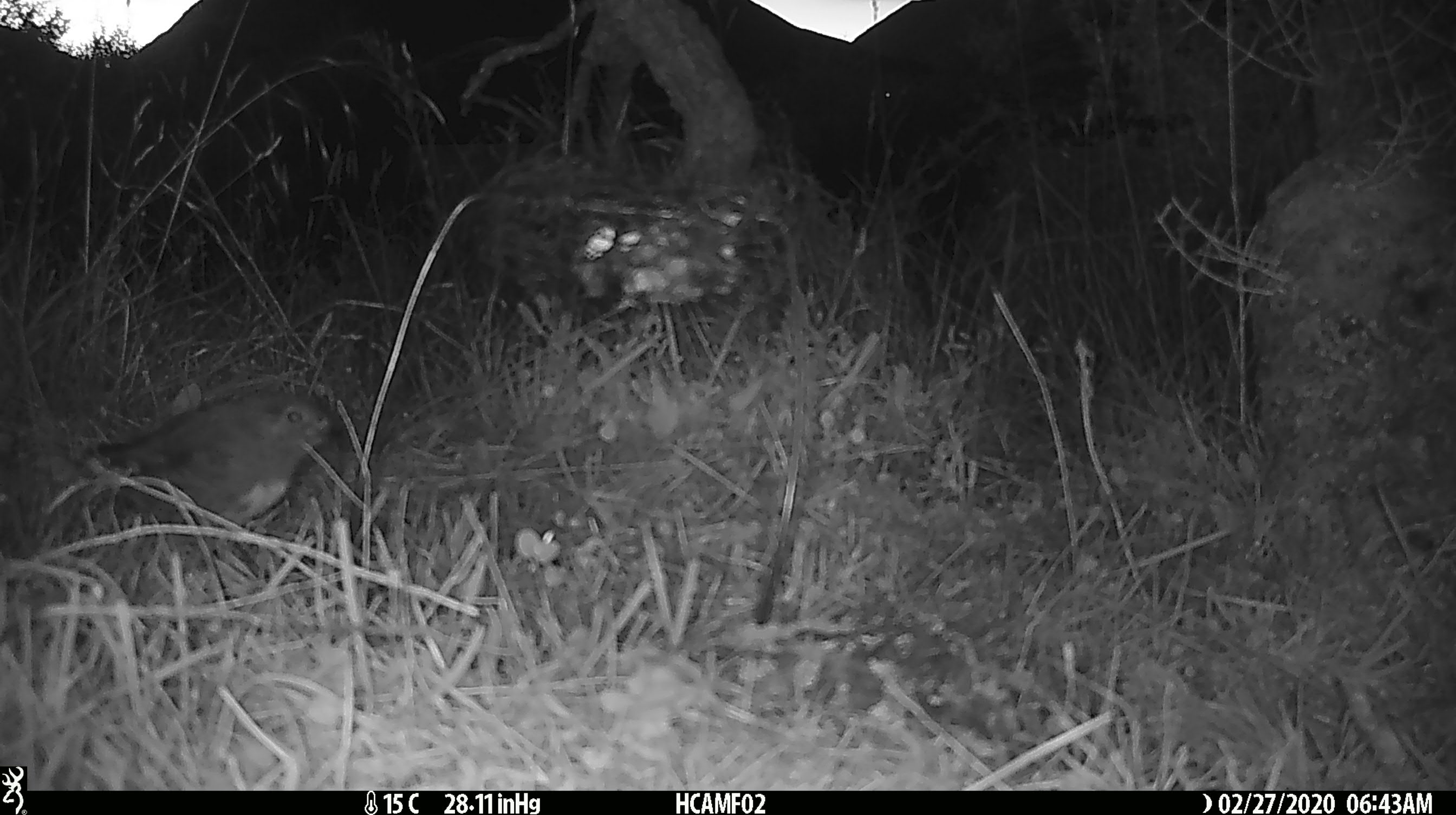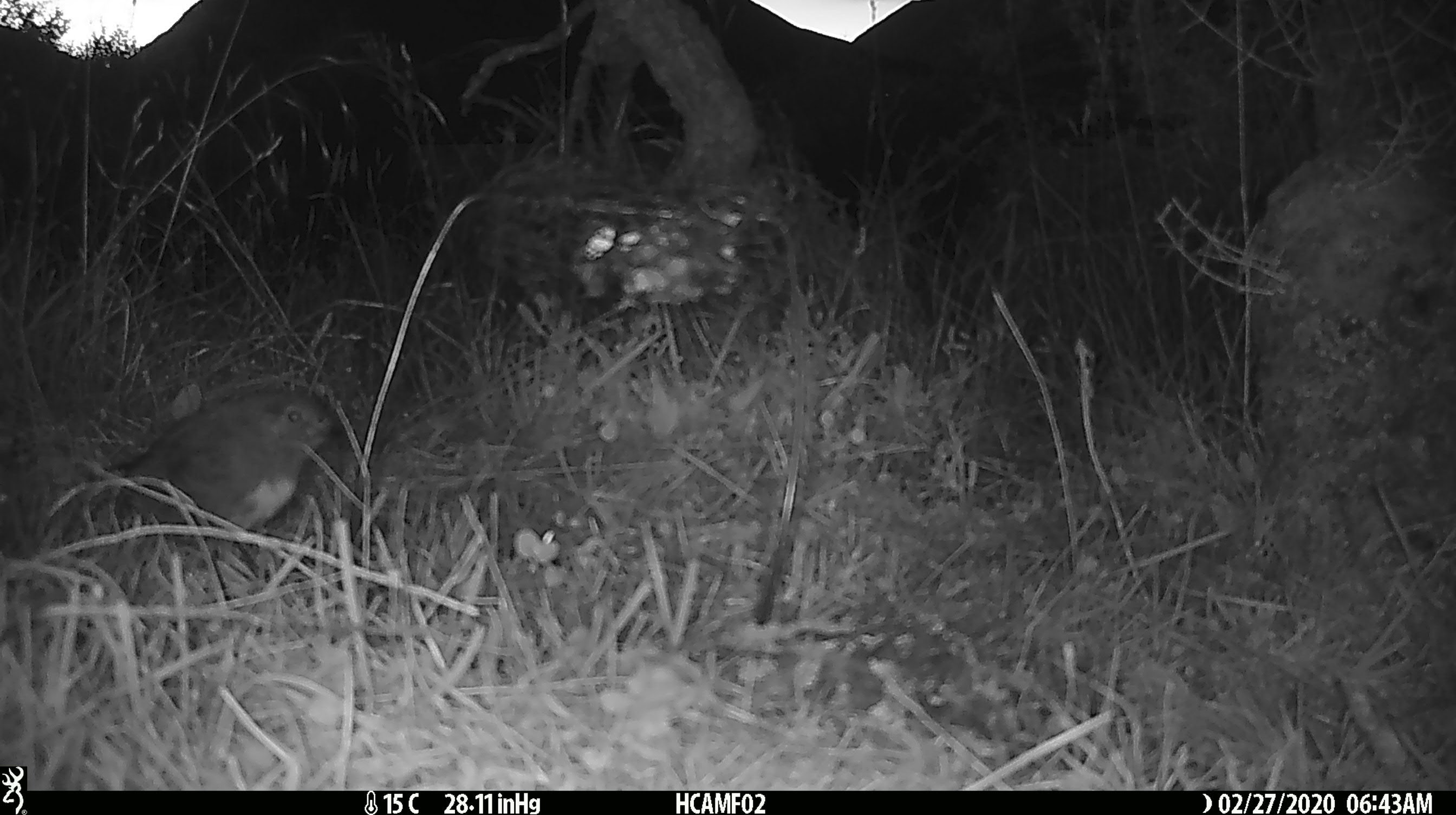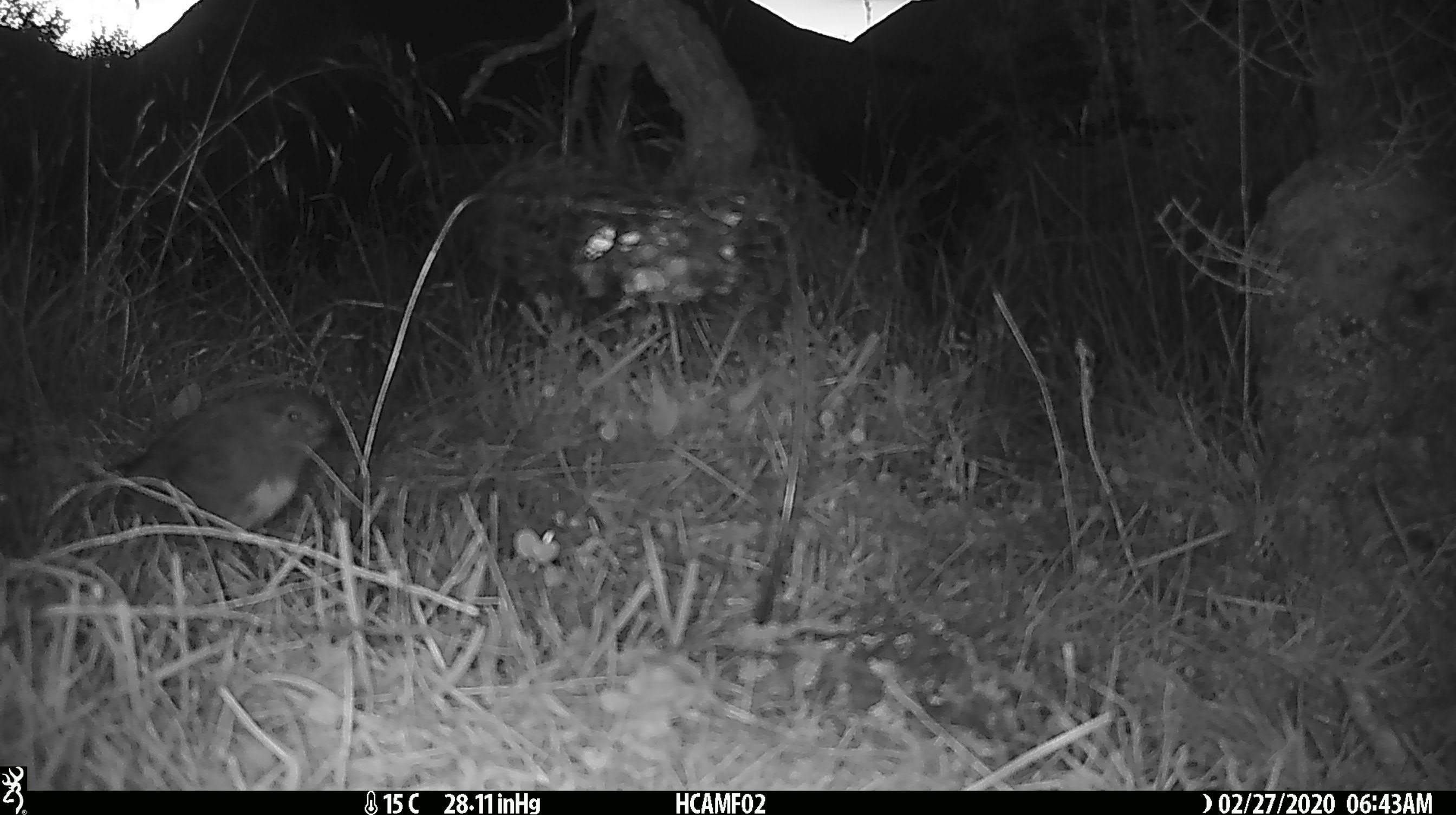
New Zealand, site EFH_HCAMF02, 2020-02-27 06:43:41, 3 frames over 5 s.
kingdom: Animalia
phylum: Chordata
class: Aves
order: Passeriformes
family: Petroicidae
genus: Petroica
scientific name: Petroica australis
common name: new zealand robin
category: robin